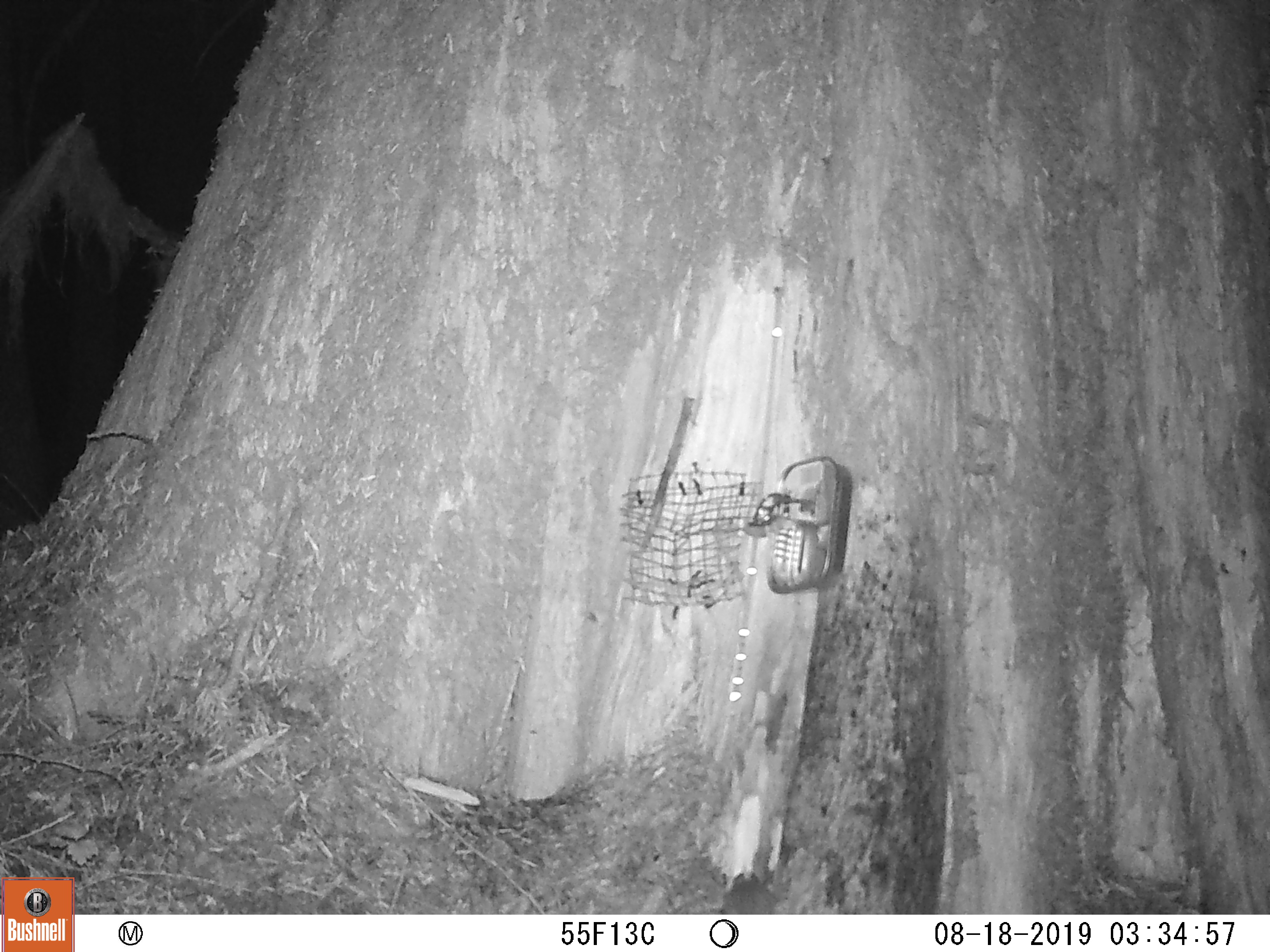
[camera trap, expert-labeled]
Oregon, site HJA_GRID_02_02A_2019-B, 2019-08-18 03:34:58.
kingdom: Animalia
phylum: Chordata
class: Mammalia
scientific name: Mammalia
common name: small mammal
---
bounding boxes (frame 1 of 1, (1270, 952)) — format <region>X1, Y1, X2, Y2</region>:
small mammal: <region>718, 862, 790, 913</region>